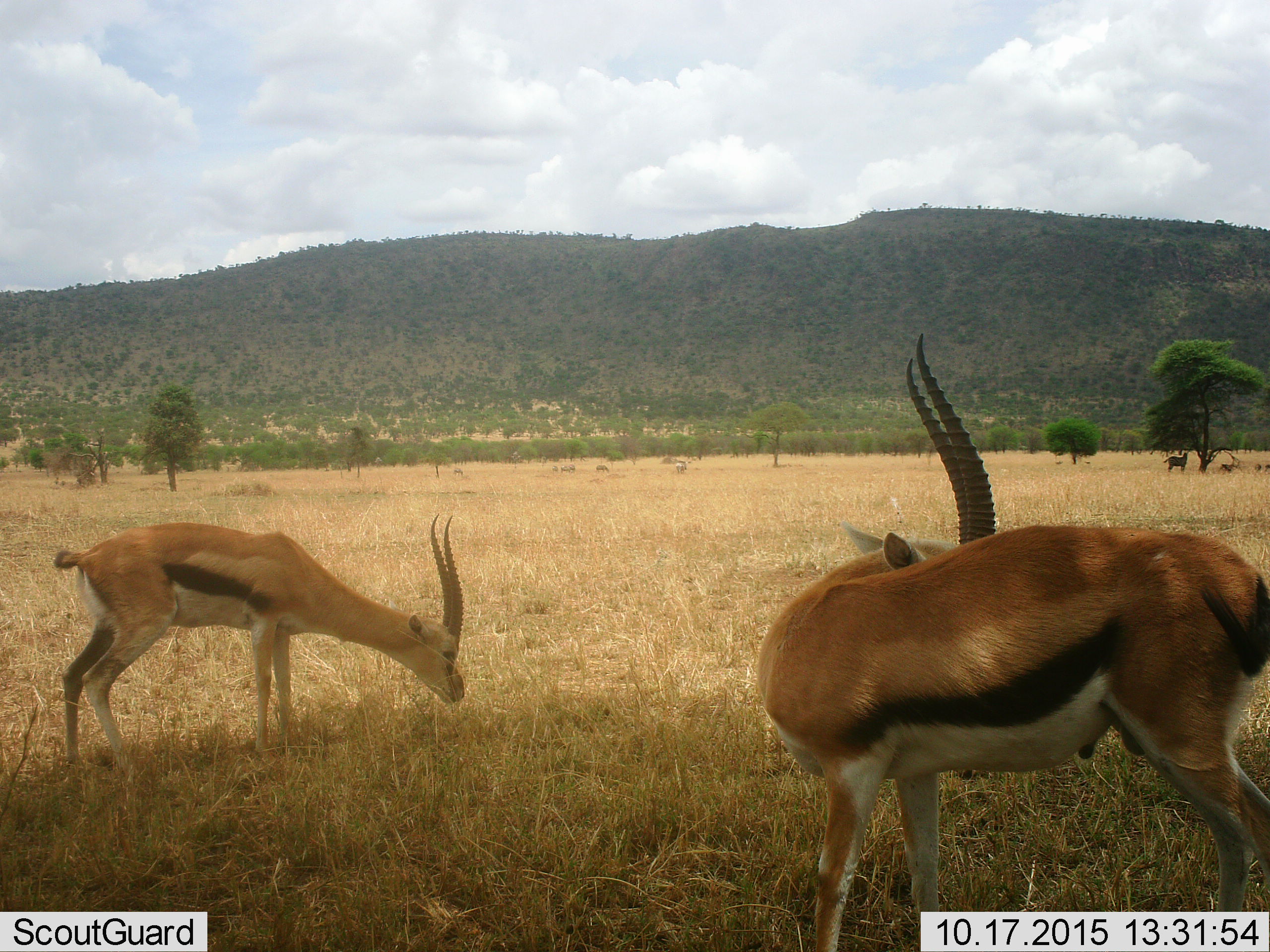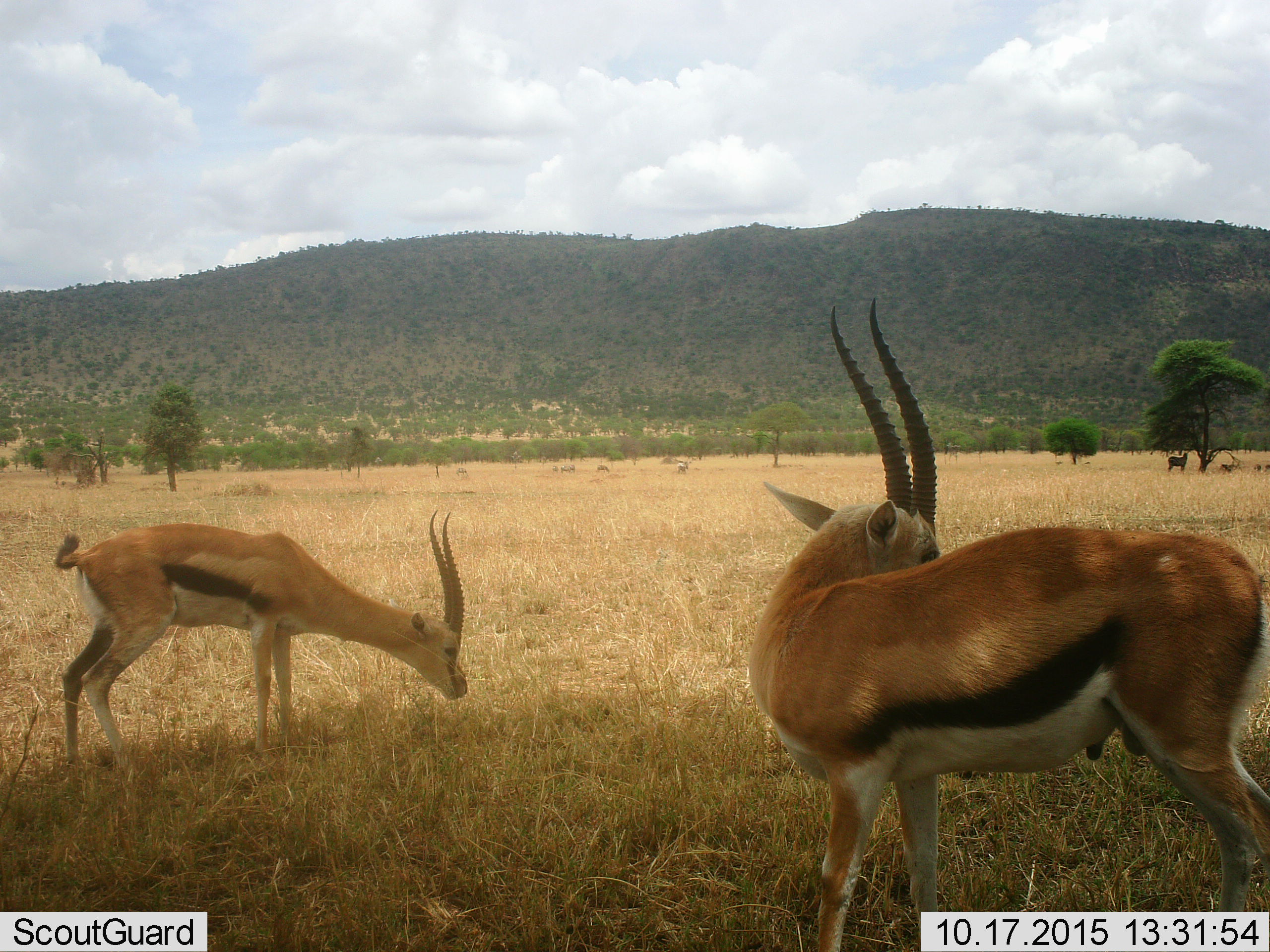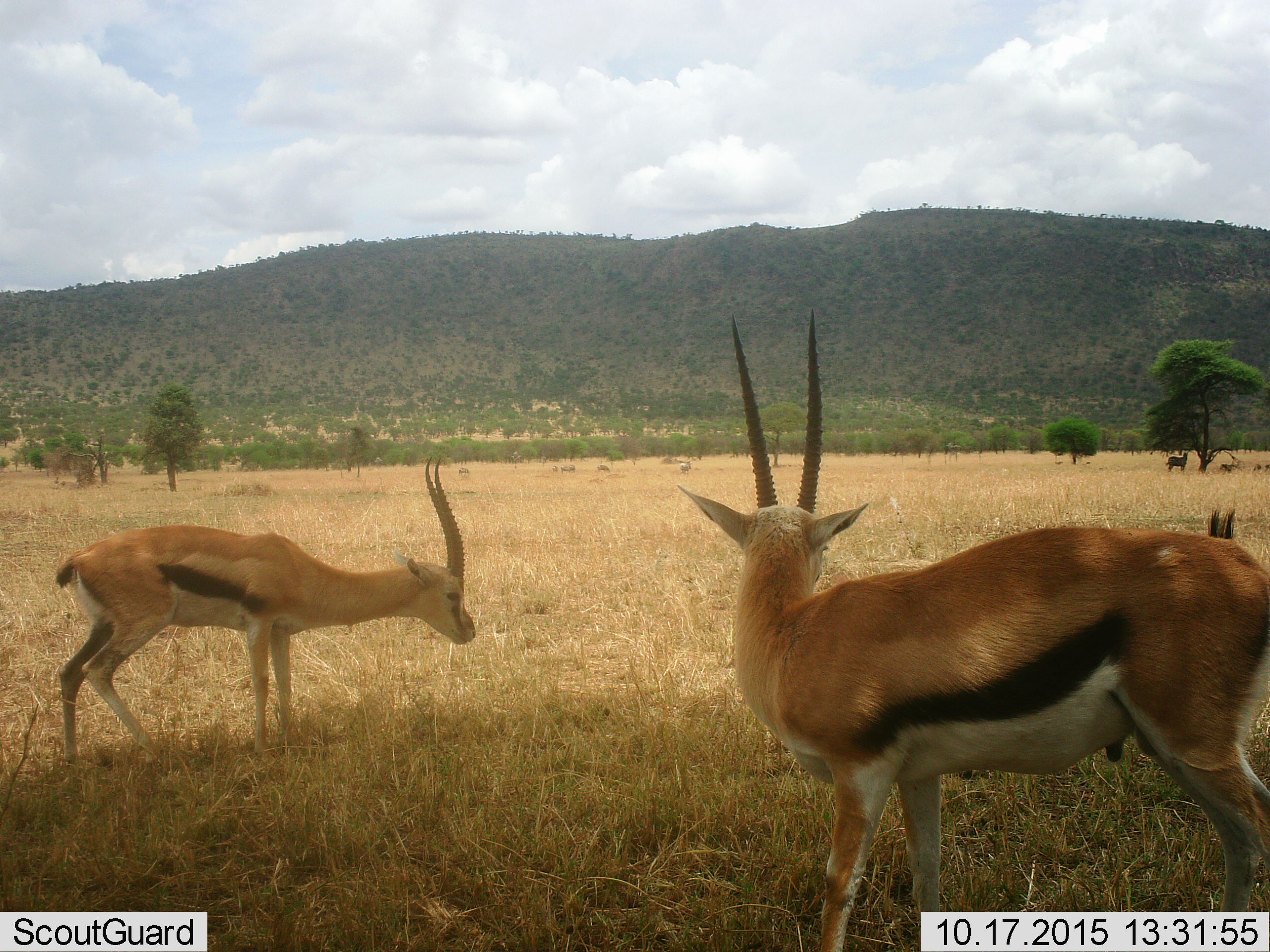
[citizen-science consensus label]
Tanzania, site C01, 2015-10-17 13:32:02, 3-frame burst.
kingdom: Animalia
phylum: Chordata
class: Mammalia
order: Artiodactyla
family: Bovidae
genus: Eudorcas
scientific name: Eudorcas thomsonii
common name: thomson's gazelle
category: gazellethomsons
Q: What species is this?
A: Gazellethomsons (thomson's gazelle) (Eudorcas thomsonii).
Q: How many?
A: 2.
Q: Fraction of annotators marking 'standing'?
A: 82%.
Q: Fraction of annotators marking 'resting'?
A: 0%.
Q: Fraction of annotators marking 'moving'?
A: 12%.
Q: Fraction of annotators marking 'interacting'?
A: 0%.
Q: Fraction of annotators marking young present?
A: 0%.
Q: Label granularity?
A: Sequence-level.